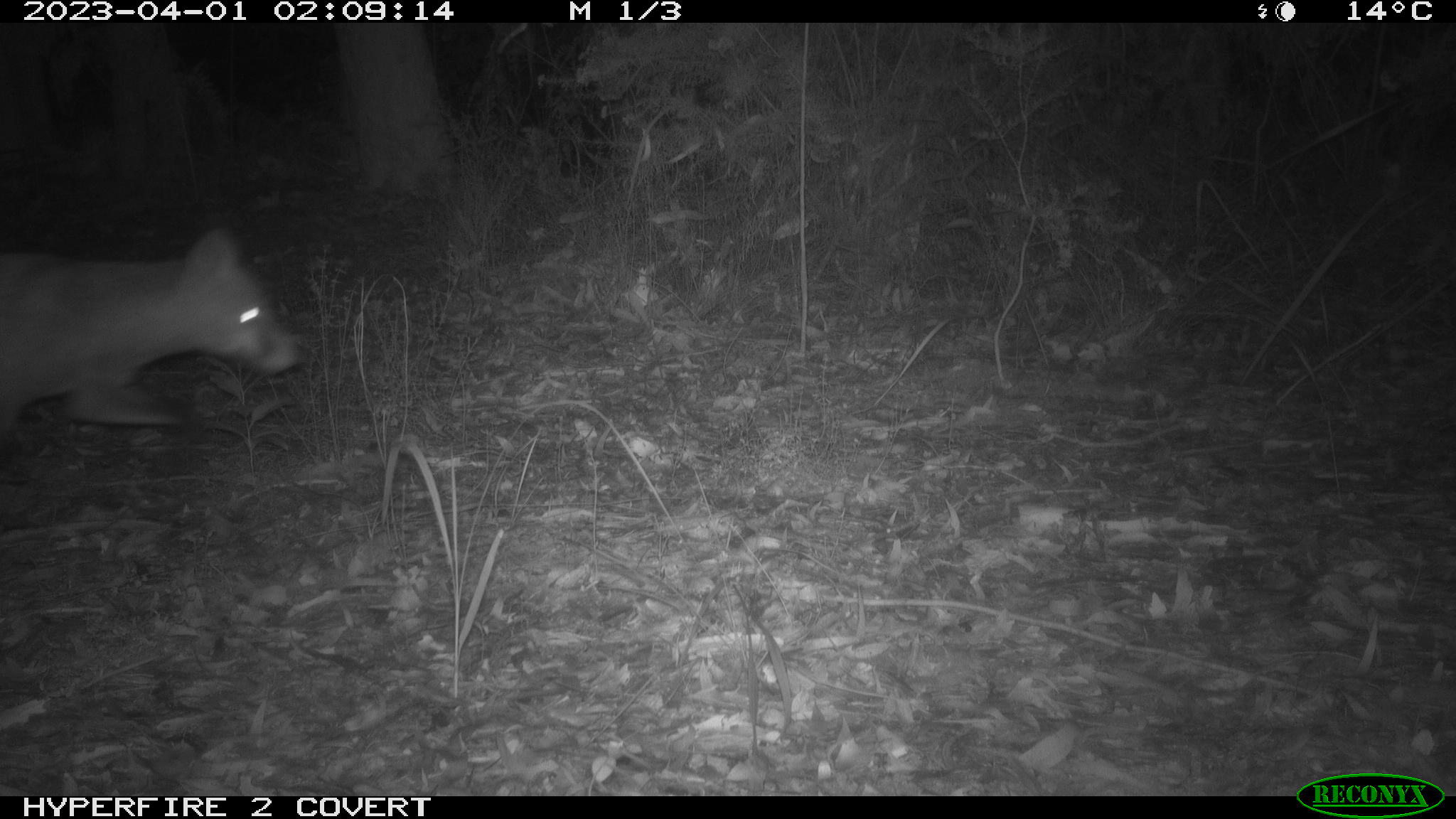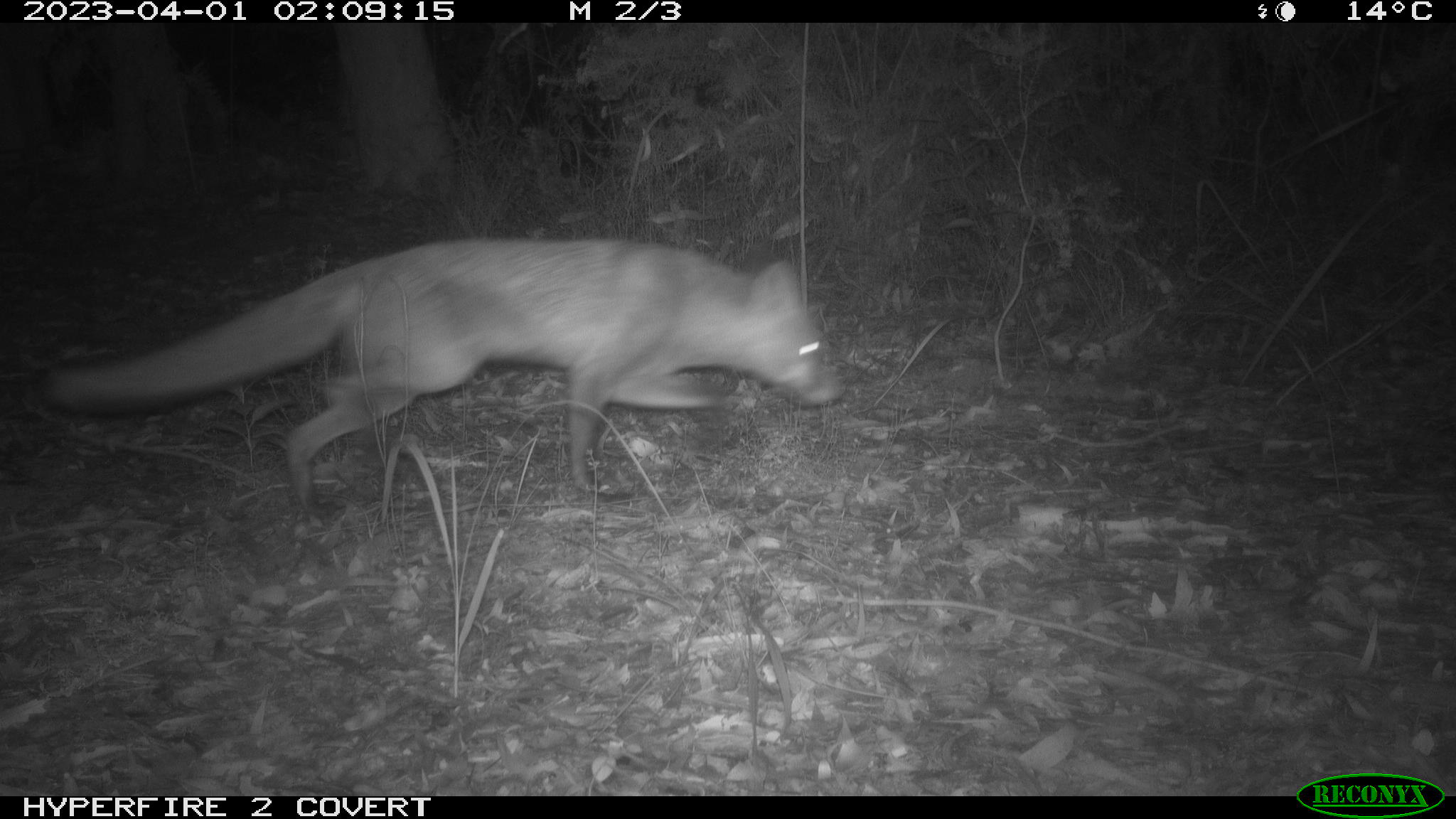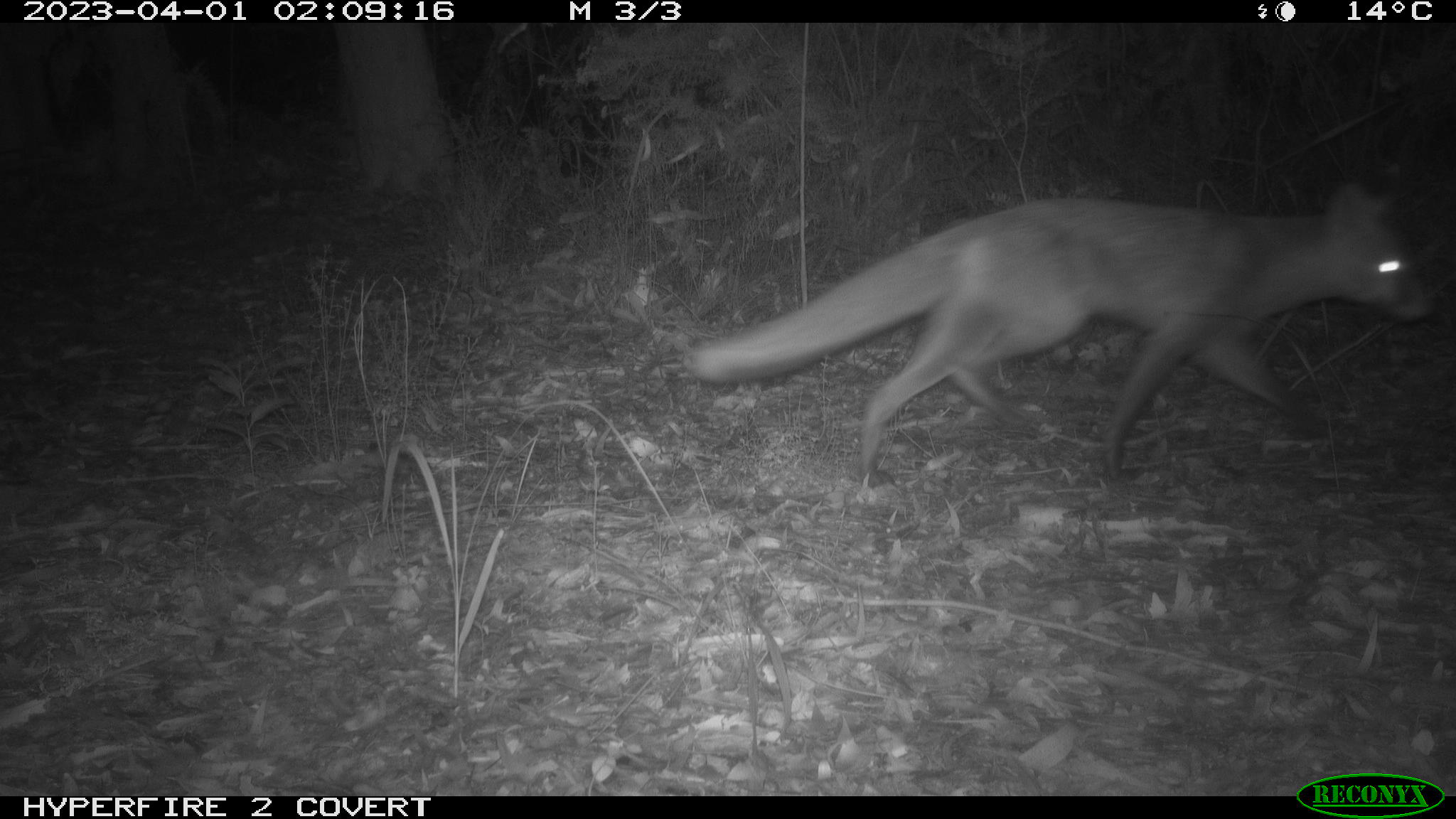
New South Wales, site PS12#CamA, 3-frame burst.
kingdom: Animalia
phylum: Chordata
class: Mammalia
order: Carnivora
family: Canidae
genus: Vulpes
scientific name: Vulpes vulpes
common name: red fox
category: fox